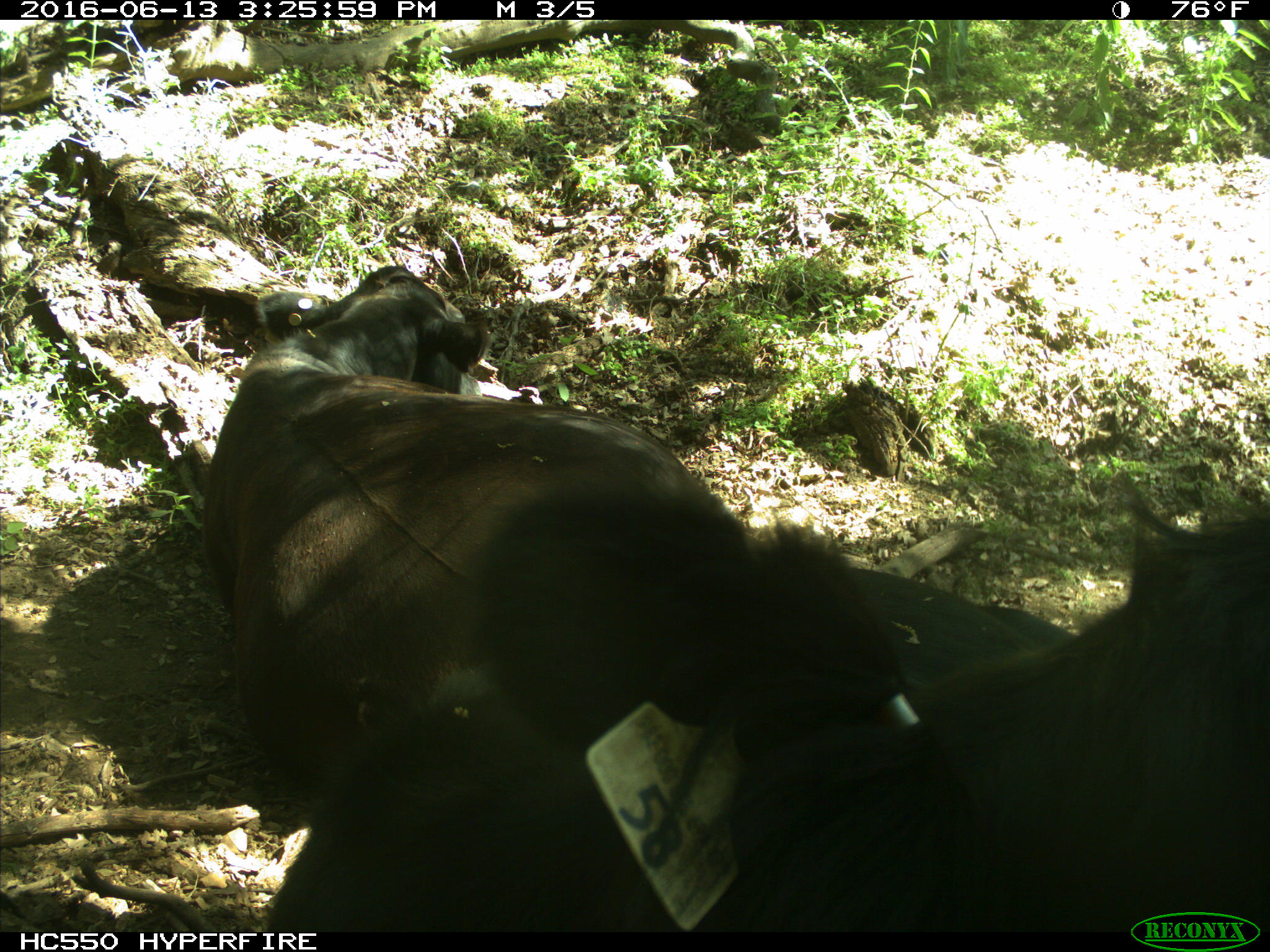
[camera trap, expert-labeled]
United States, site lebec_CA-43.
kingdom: Animalia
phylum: Chordata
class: Mammalia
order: Artiodactyla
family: Bovidae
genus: Bos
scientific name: Bos taurus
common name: domestic cow